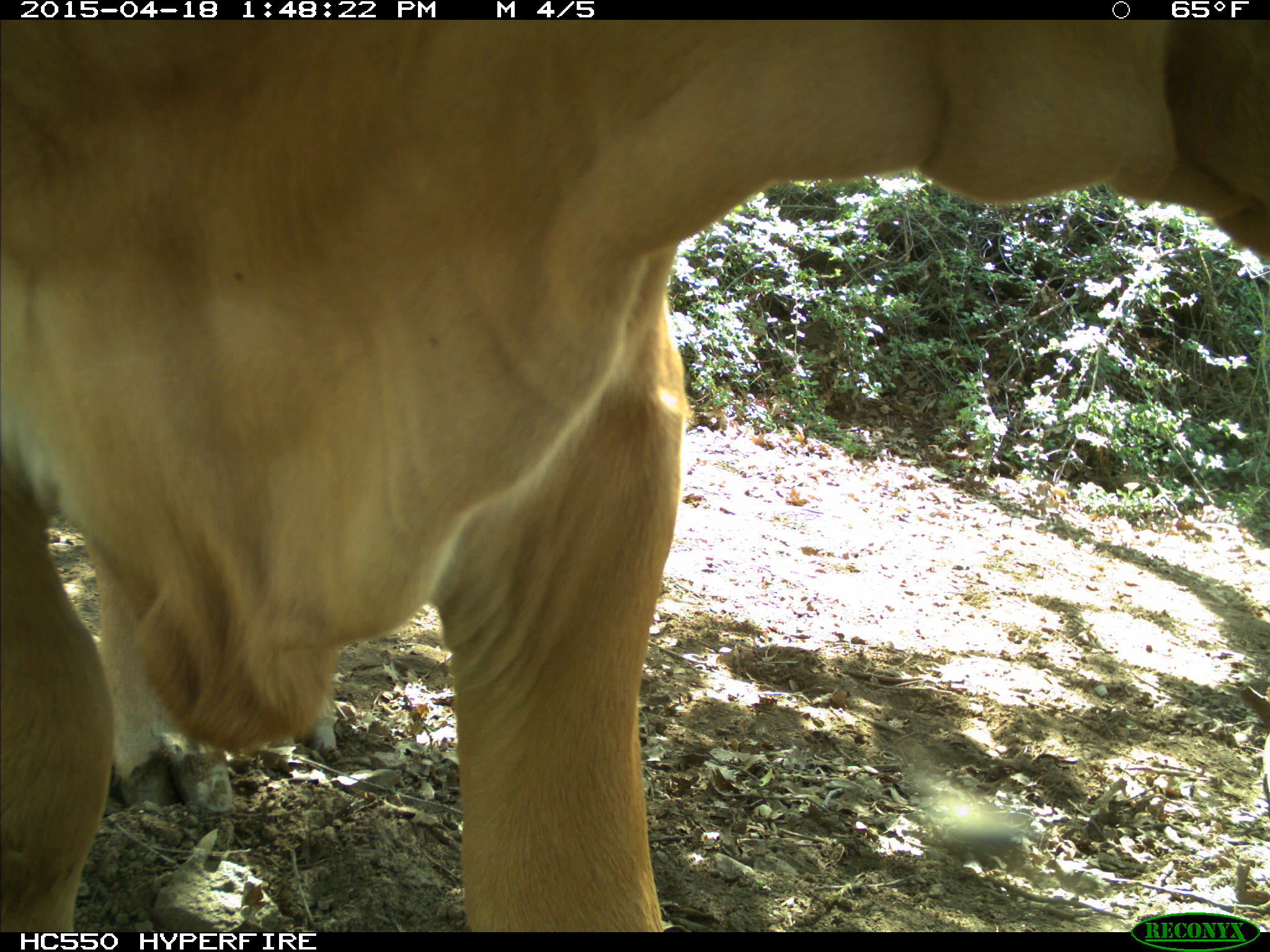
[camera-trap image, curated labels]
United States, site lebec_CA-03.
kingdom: Animalia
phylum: Chordata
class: Mammalia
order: Artiodactyla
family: Bovidae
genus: Bos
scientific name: Bos taurus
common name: domestic cow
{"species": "Bos taurus (domestic cow)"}